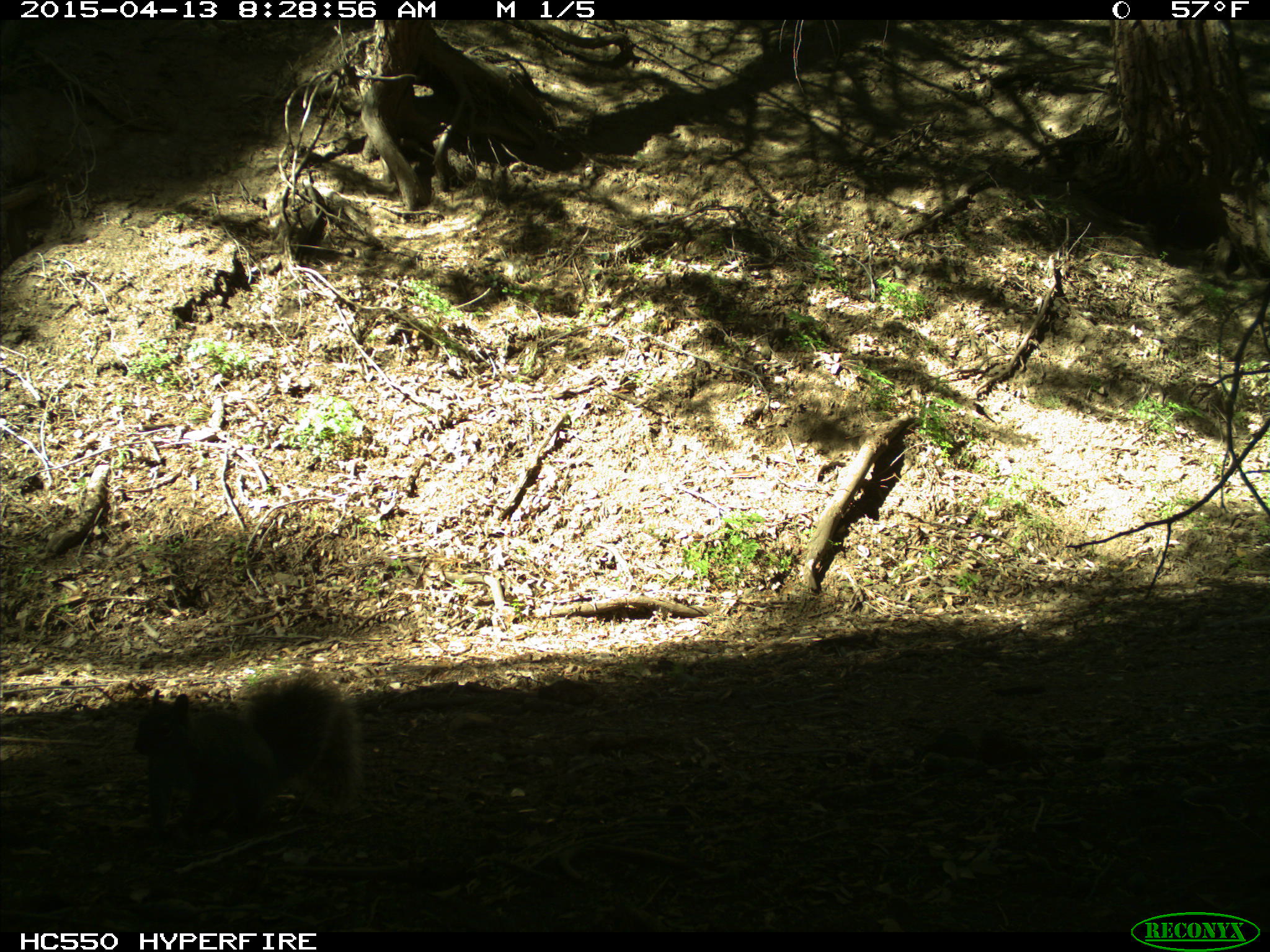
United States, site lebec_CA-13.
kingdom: Animalia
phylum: Chordata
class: Mammalia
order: Rodentia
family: Sciuridae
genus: Sciurus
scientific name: Sciurus carolinensis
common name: eastern gray squirrel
Sciurus carolinensis (eastern gray squirrel).